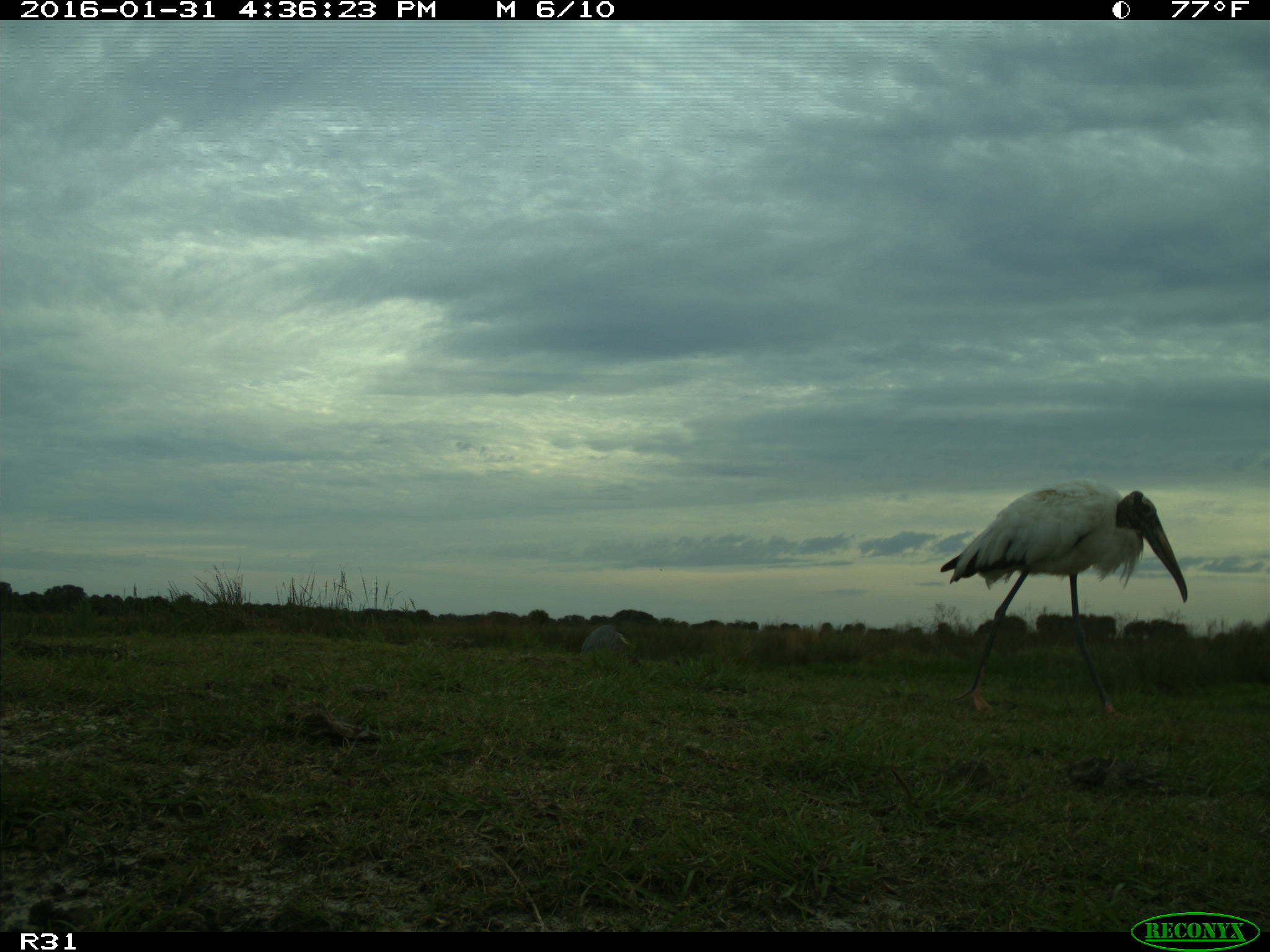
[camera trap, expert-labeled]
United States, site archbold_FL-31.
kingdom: Animalia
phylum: Chordata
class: Aves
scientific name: Aves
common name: birds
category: unidentified bird